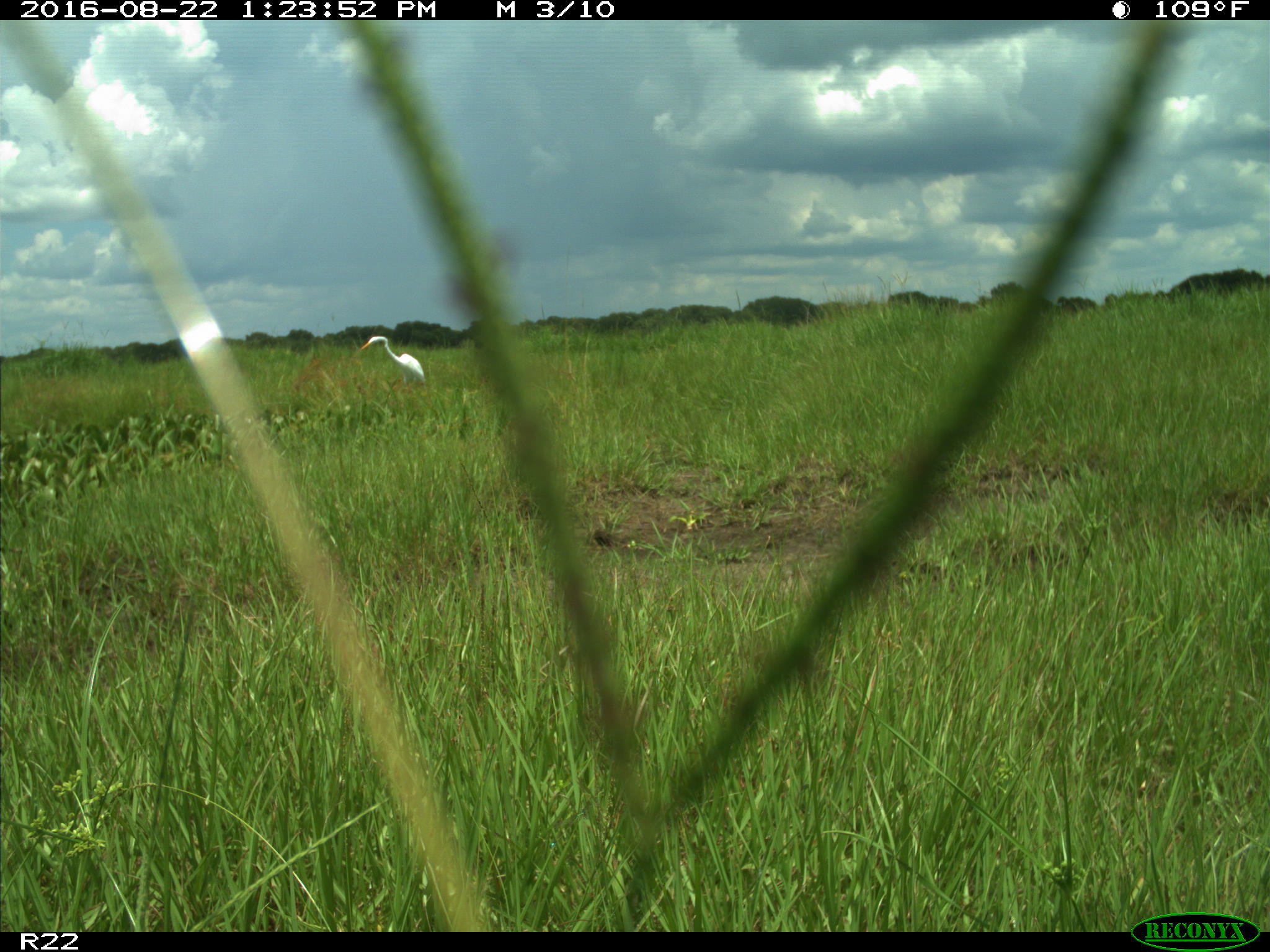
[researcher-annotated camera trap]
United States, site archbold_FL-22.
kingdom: Animalia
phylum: Chordata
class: Aves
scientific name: Aves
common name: birds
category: unidentified bird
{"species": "unidentified bird (birds) (Aves)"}